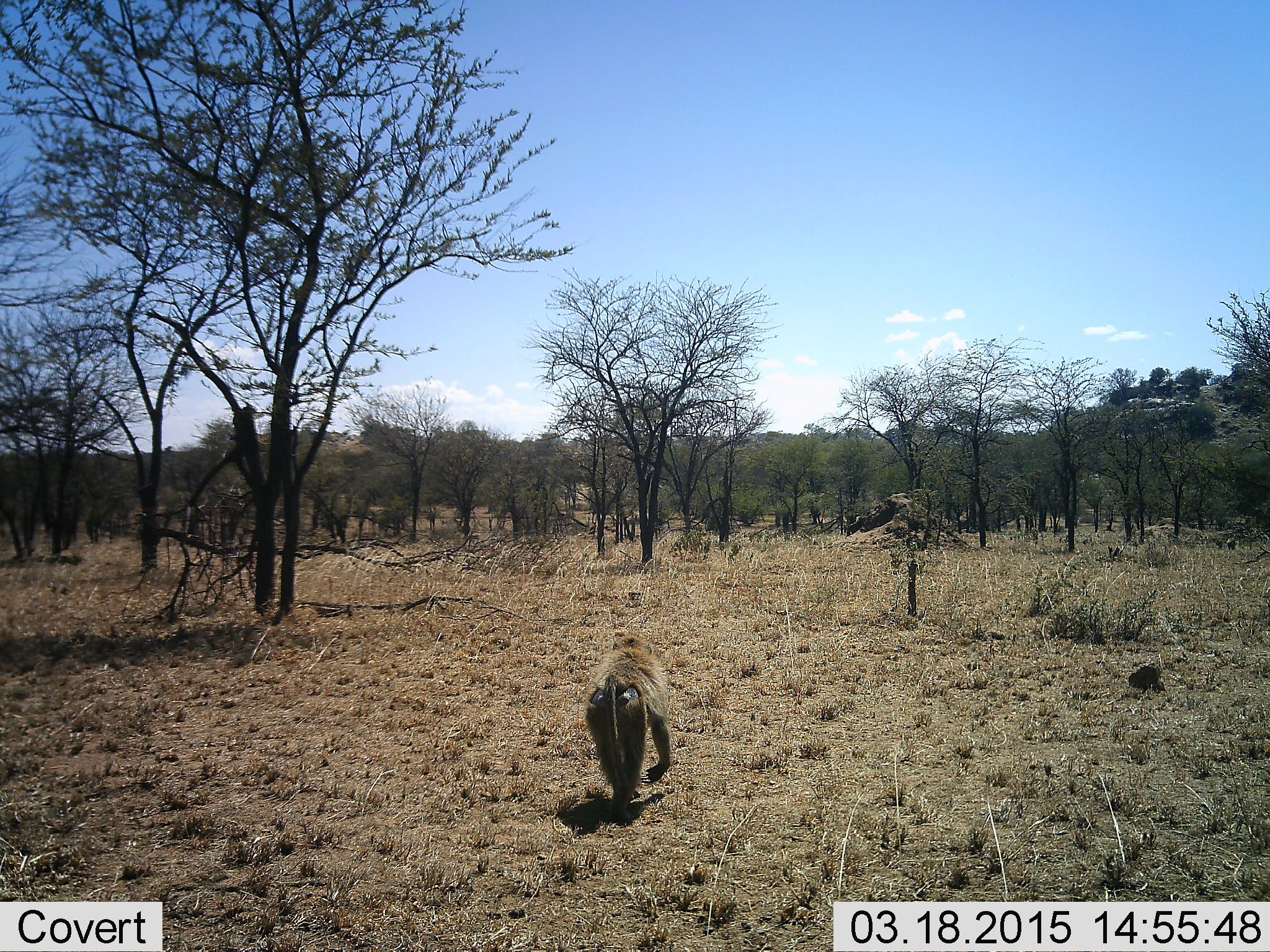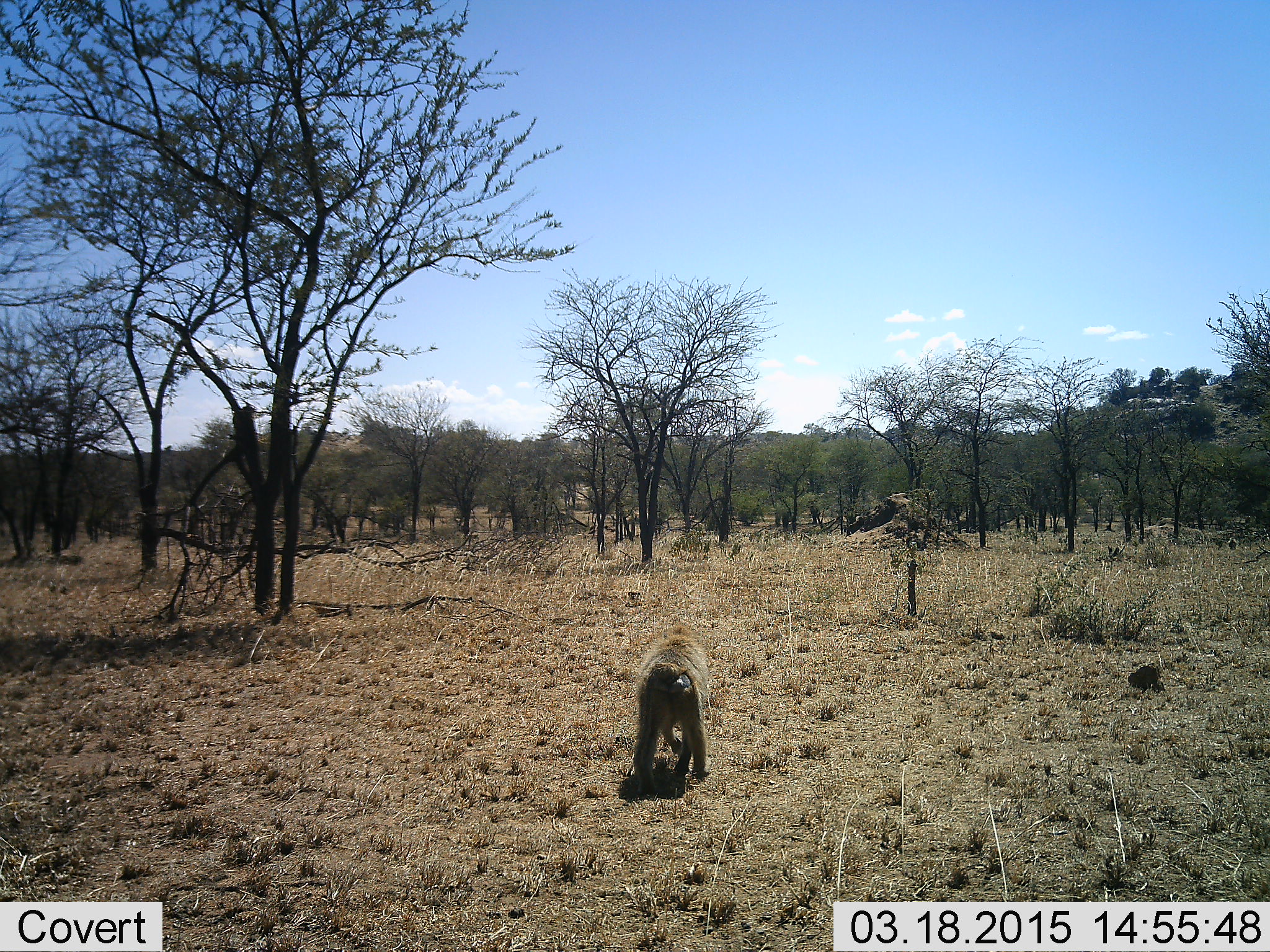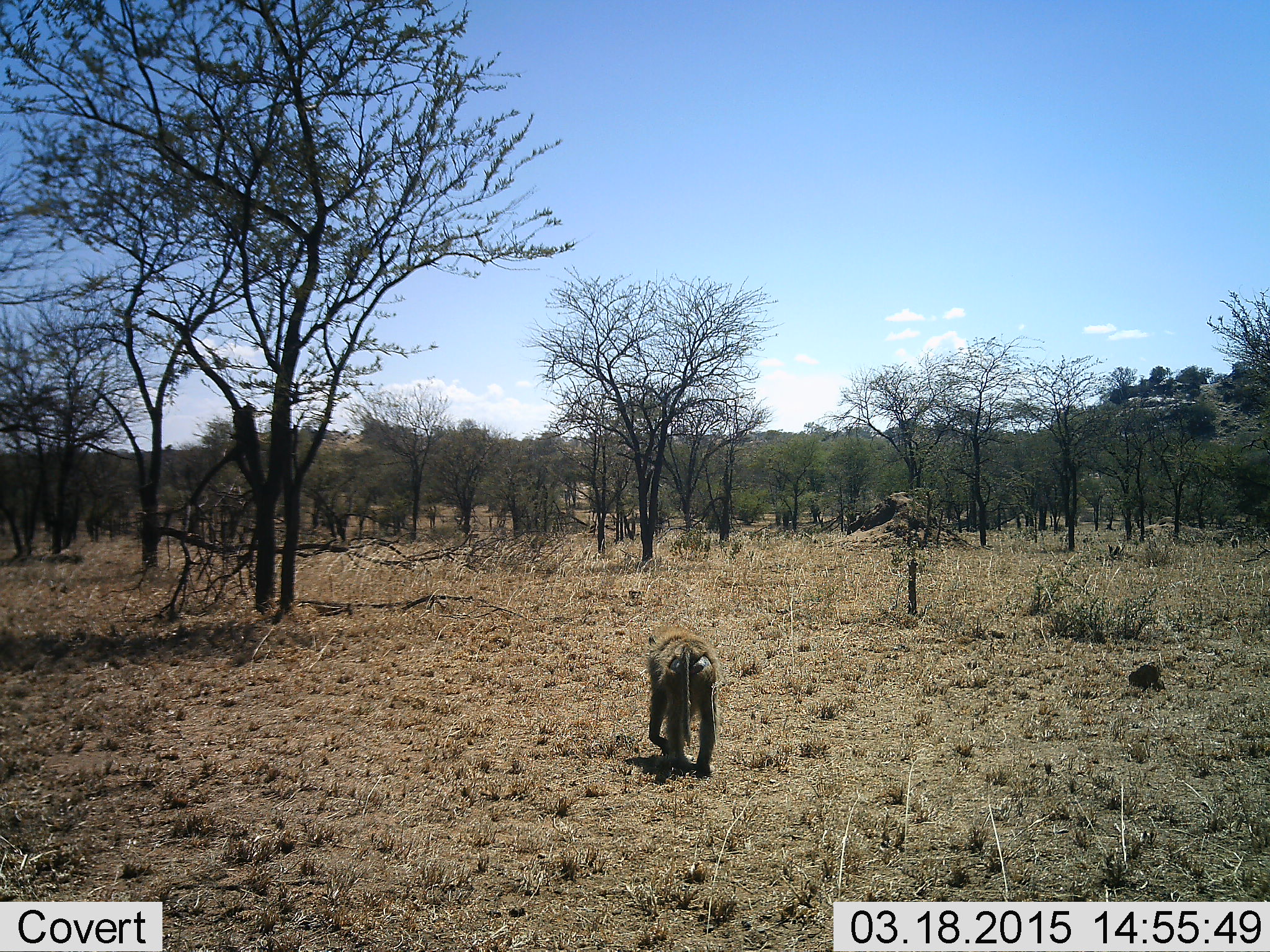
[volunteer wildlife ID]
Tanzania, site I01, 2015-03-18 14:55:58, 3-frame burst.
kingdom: Animalia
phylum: Chordata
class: Mammalia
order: Primates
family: Cercopithecidae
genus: Papio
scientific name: Papio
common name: baboon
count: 1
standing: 20%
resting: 0%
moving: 90%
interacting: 0%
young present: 0%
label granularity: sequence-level